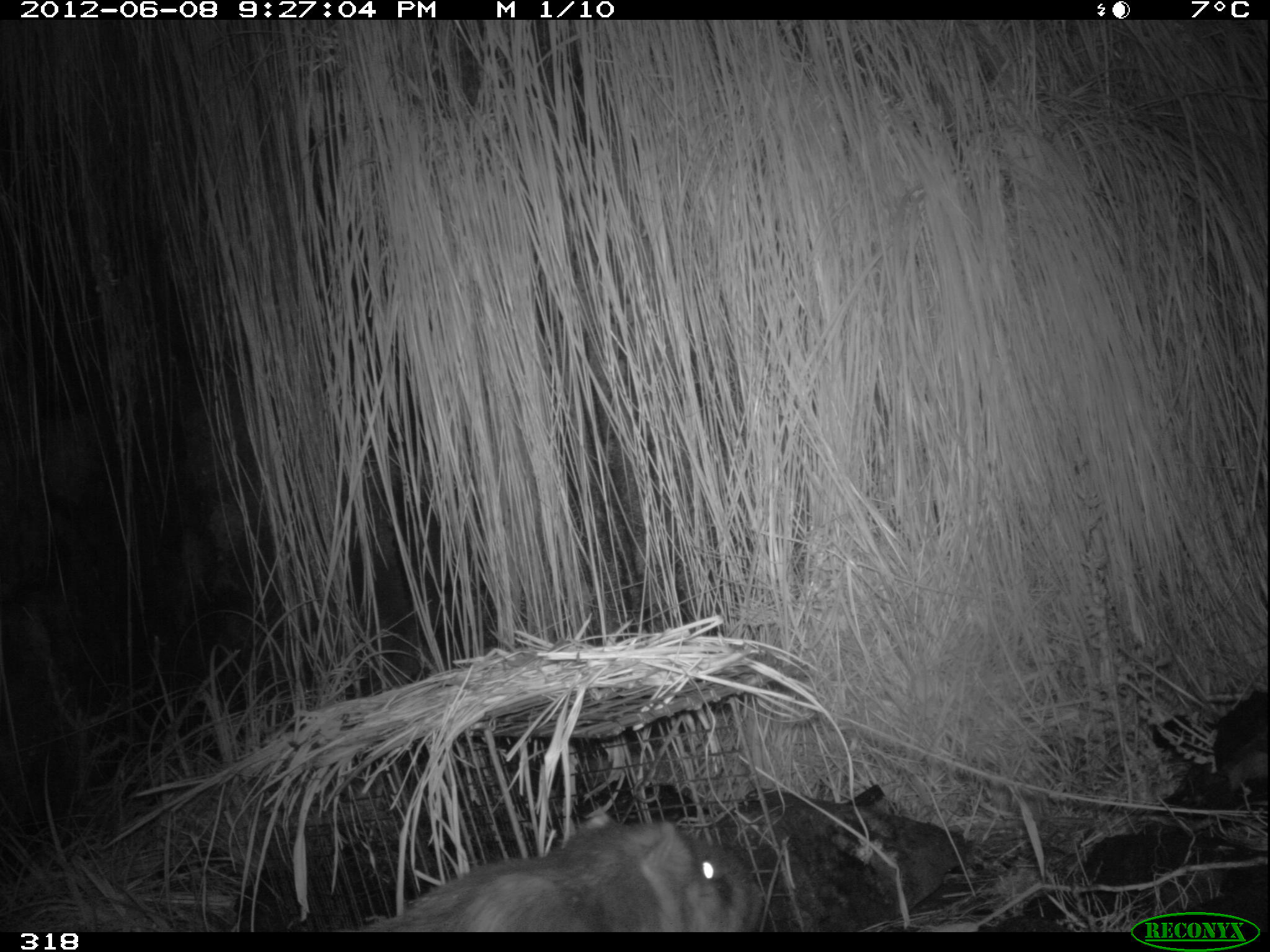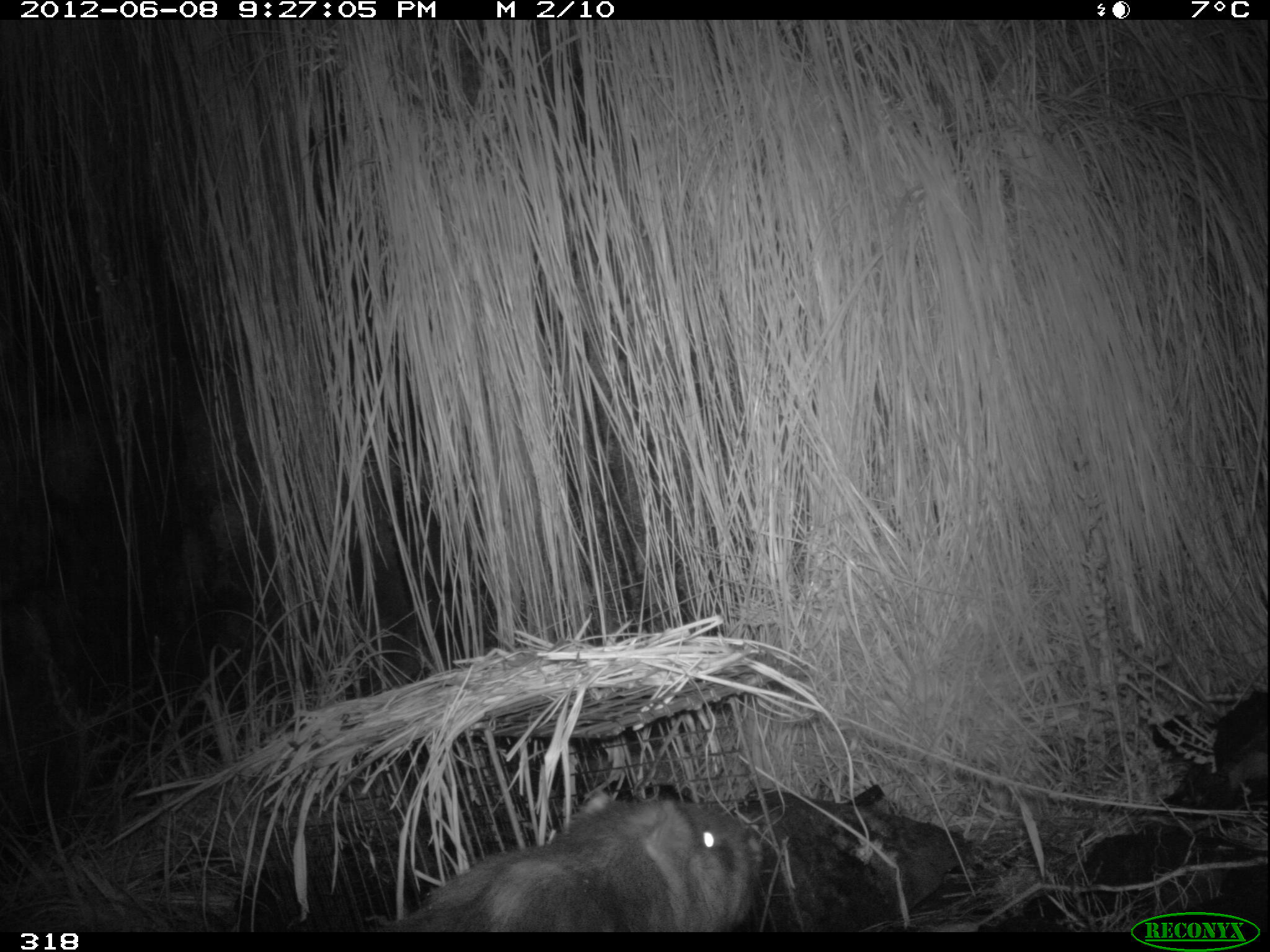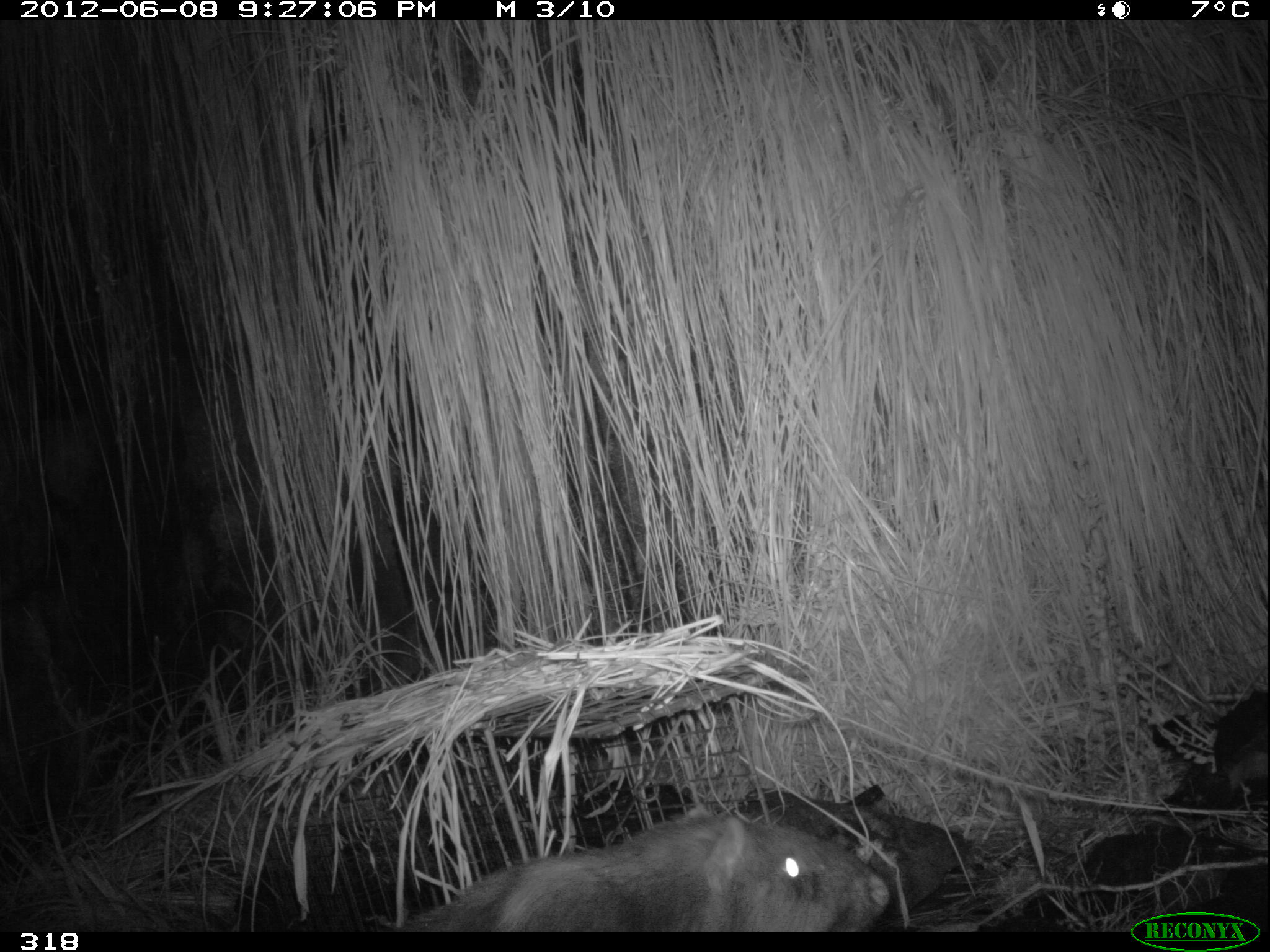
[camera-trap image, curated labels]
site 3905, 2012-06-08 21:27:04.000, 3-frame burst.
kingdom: Animalia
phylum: Chordata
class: Mammalia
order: Rodentia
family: Cuniculidae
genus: Cuniculus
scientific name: Cuniculus taczanowskii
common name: mountain paca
Cuniculus taczanowskii (mountain paca).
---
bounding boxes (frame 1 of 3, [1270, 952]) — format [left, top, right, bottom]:
cuniculus taczanowskii: [342, 812, 765, 931]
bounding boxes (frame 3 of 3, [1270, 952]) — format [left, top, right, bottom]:
cuniculus taczanowskii: [398, 799, 893, 931]